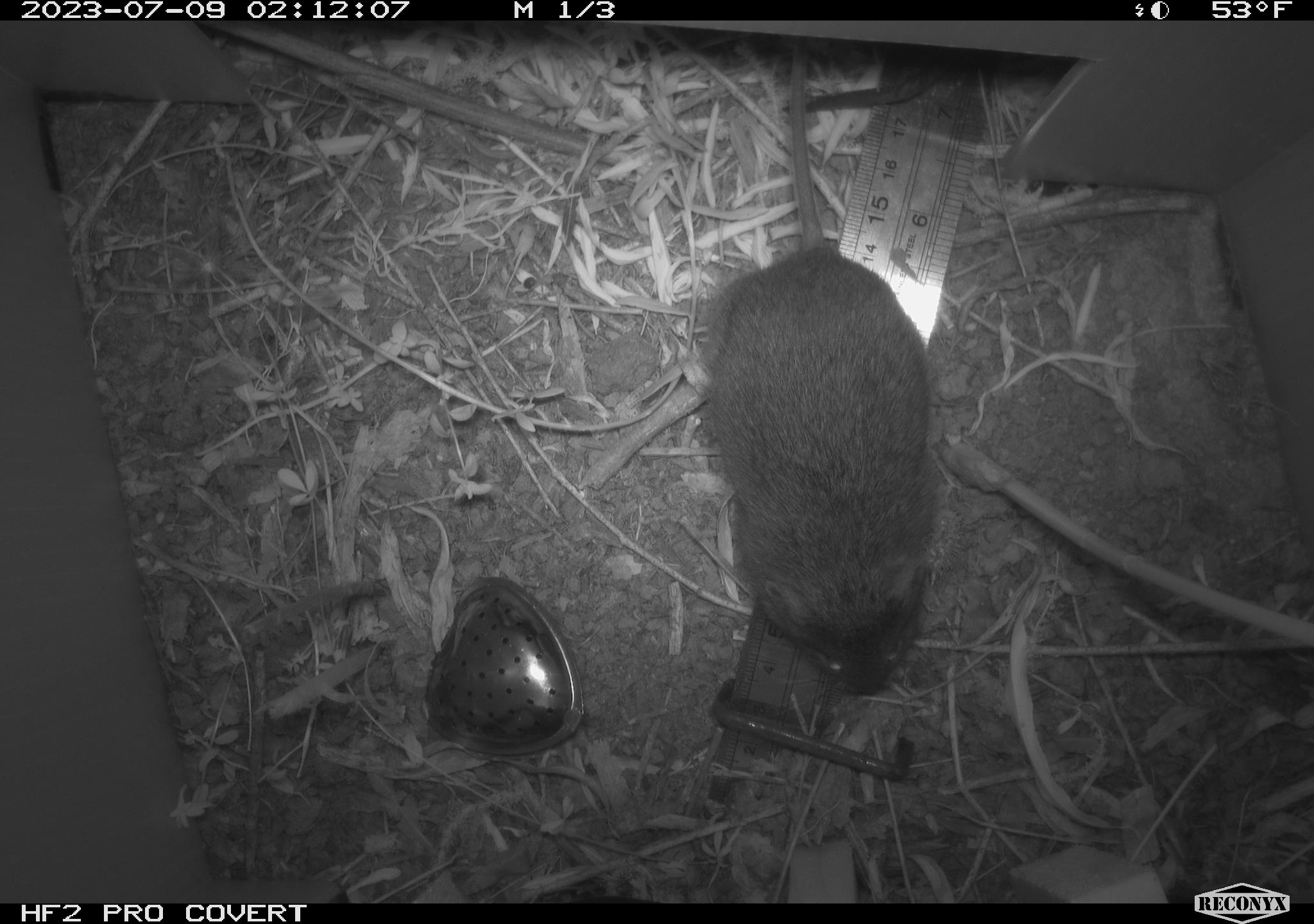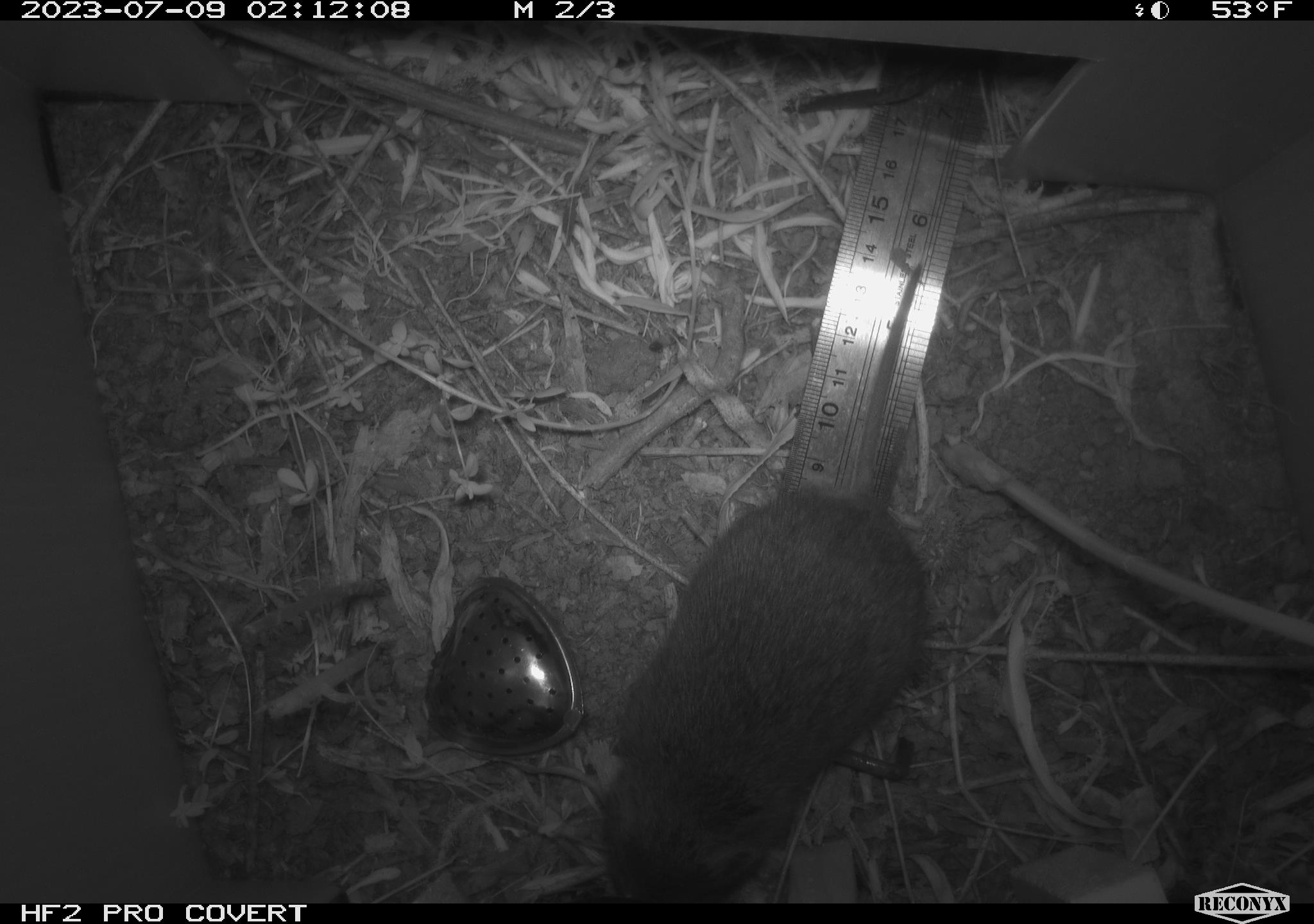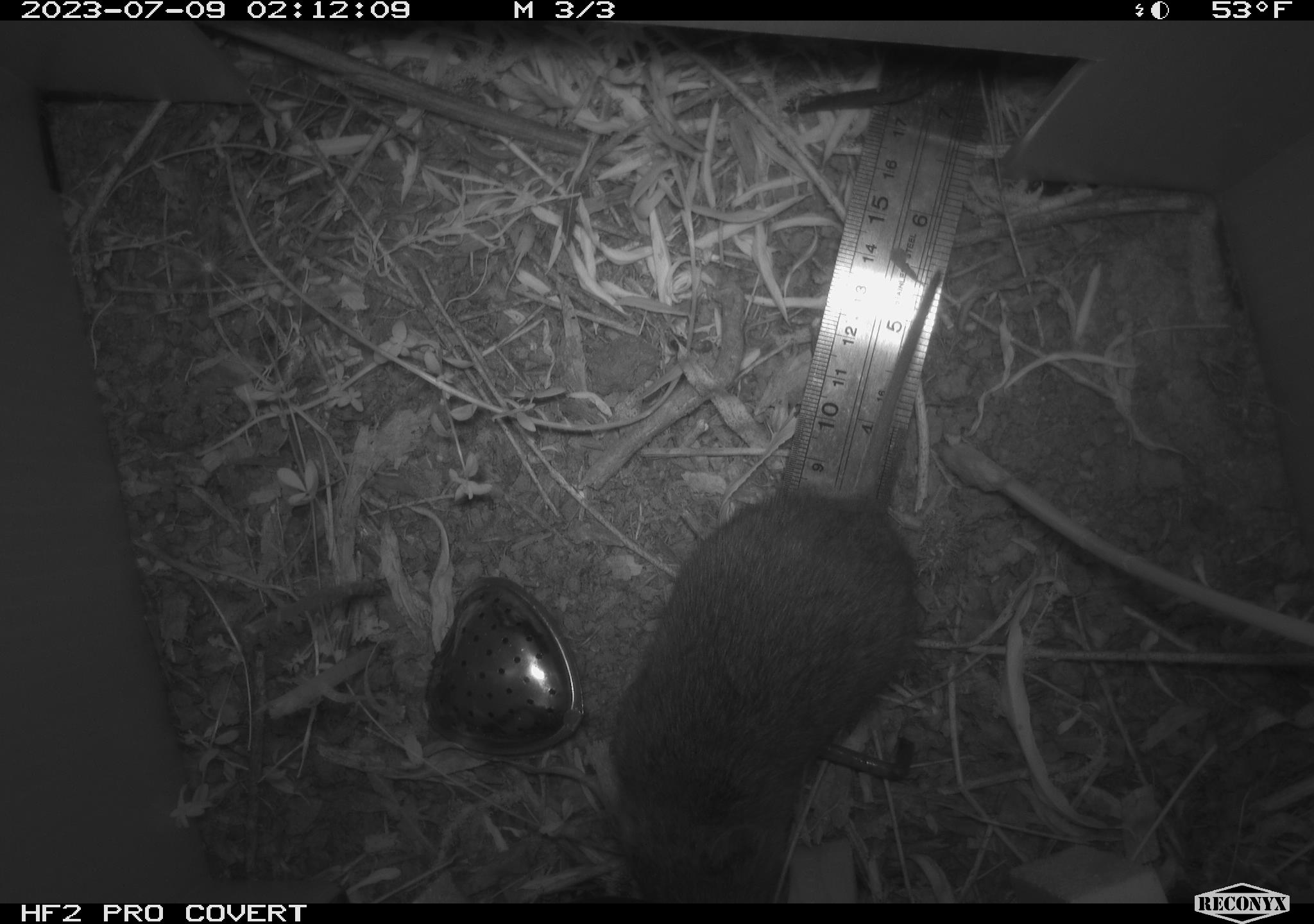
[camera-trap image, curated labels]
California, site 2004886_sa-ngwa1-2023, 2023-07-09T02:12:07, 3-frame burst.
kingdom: Animalia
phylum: Chordata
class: Mammalia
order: Rodentia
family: Cricetidae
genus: Microtus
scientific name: Microtus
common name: meadow vole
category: microtus species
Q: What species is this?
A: Microtus species (meadow vole) (Microtus).